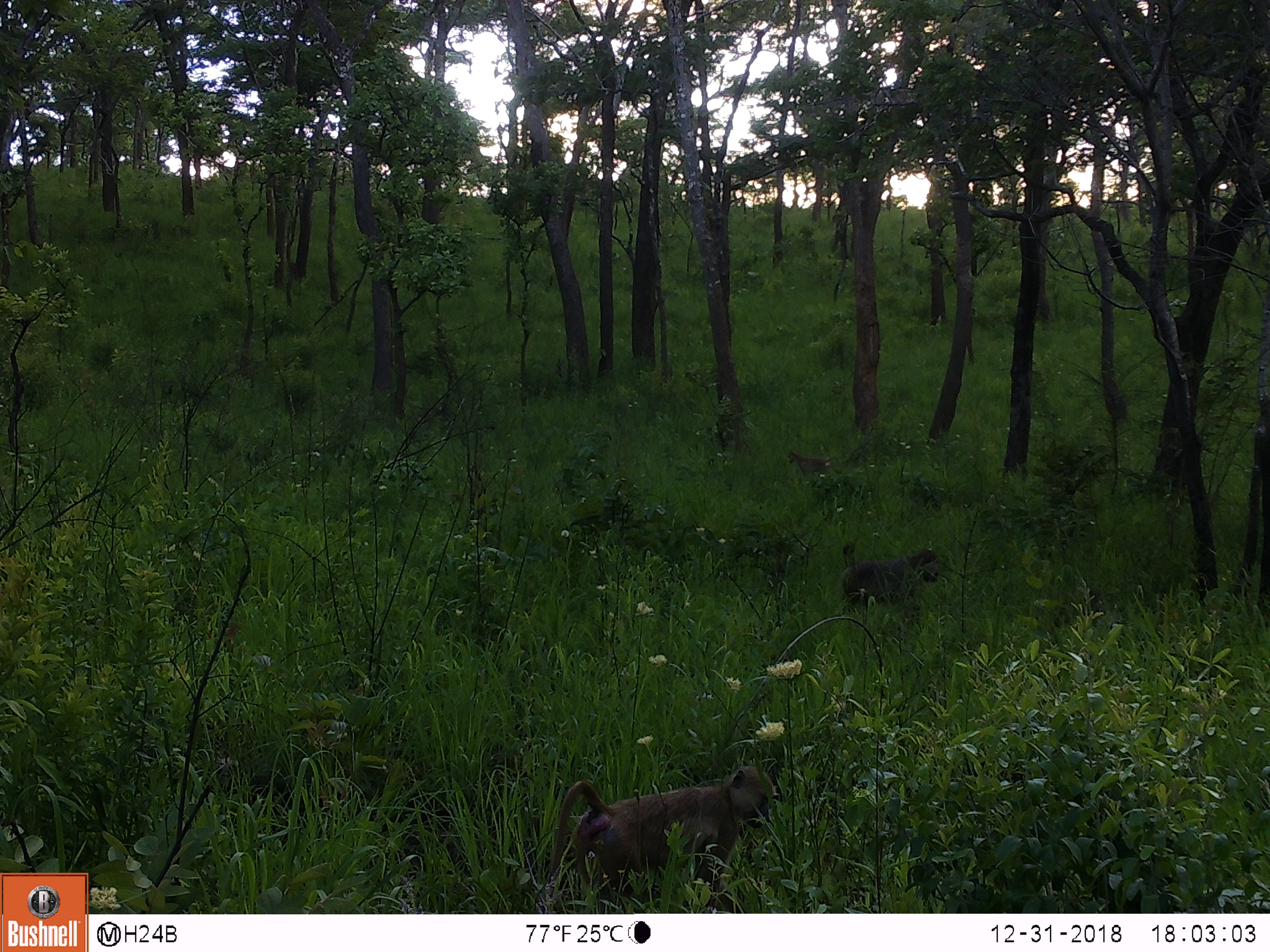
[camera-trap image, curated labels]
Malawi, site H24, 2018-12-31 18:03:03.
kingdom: Animalia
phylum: Chordata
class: Mammalia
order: Primates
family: Cercopithecidae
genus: Papio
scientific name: Papio cynocephalus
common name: yellow baboon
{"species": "yellow baboon (Papio cynocephalus)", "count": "3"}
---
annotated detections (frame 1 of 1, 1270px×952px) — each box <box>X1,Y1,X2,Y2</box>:
yellow baboon: <box>540,757,777,909</box>; <box>833,542,946,617</box>; <box>779,449,841,481</box>